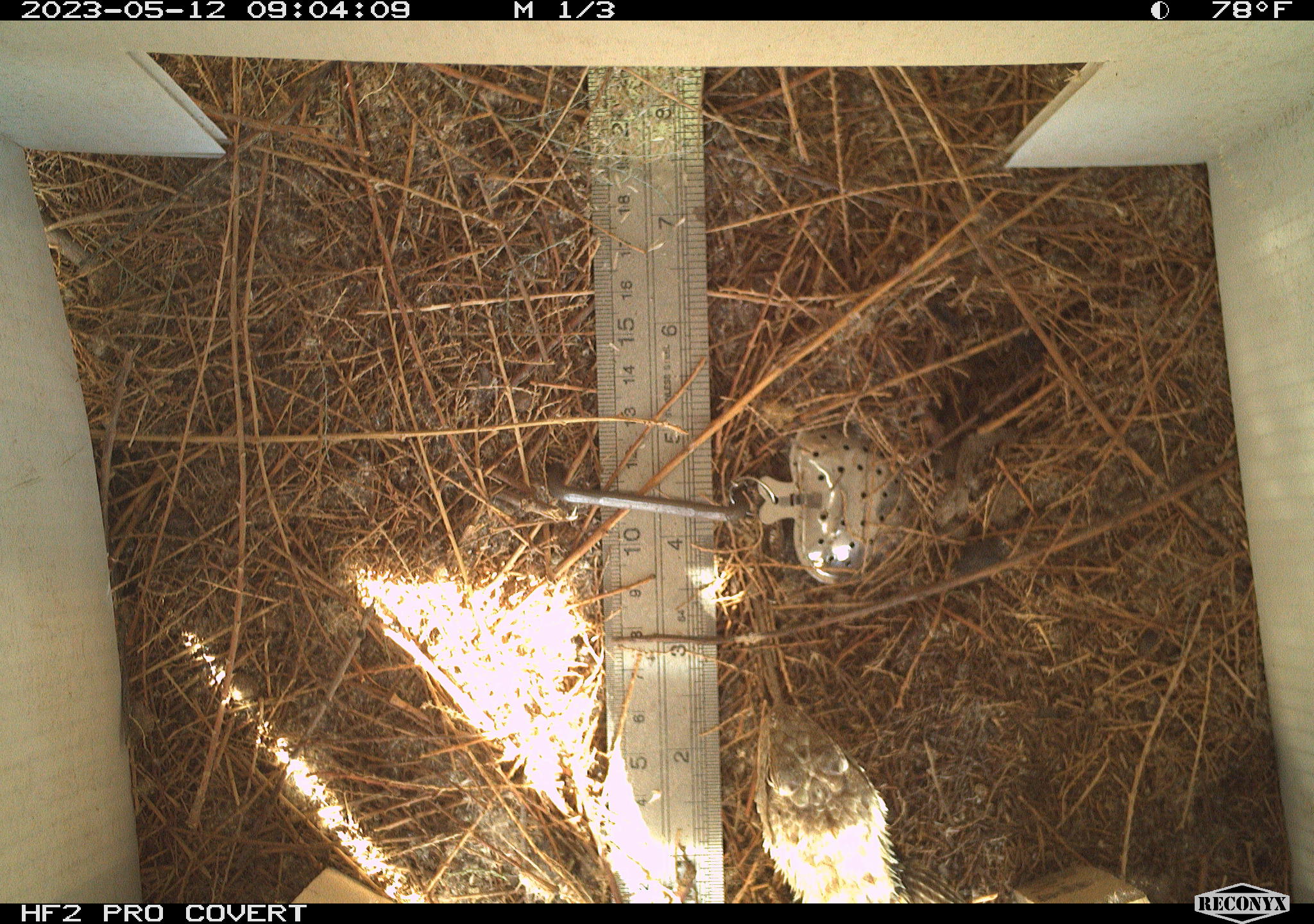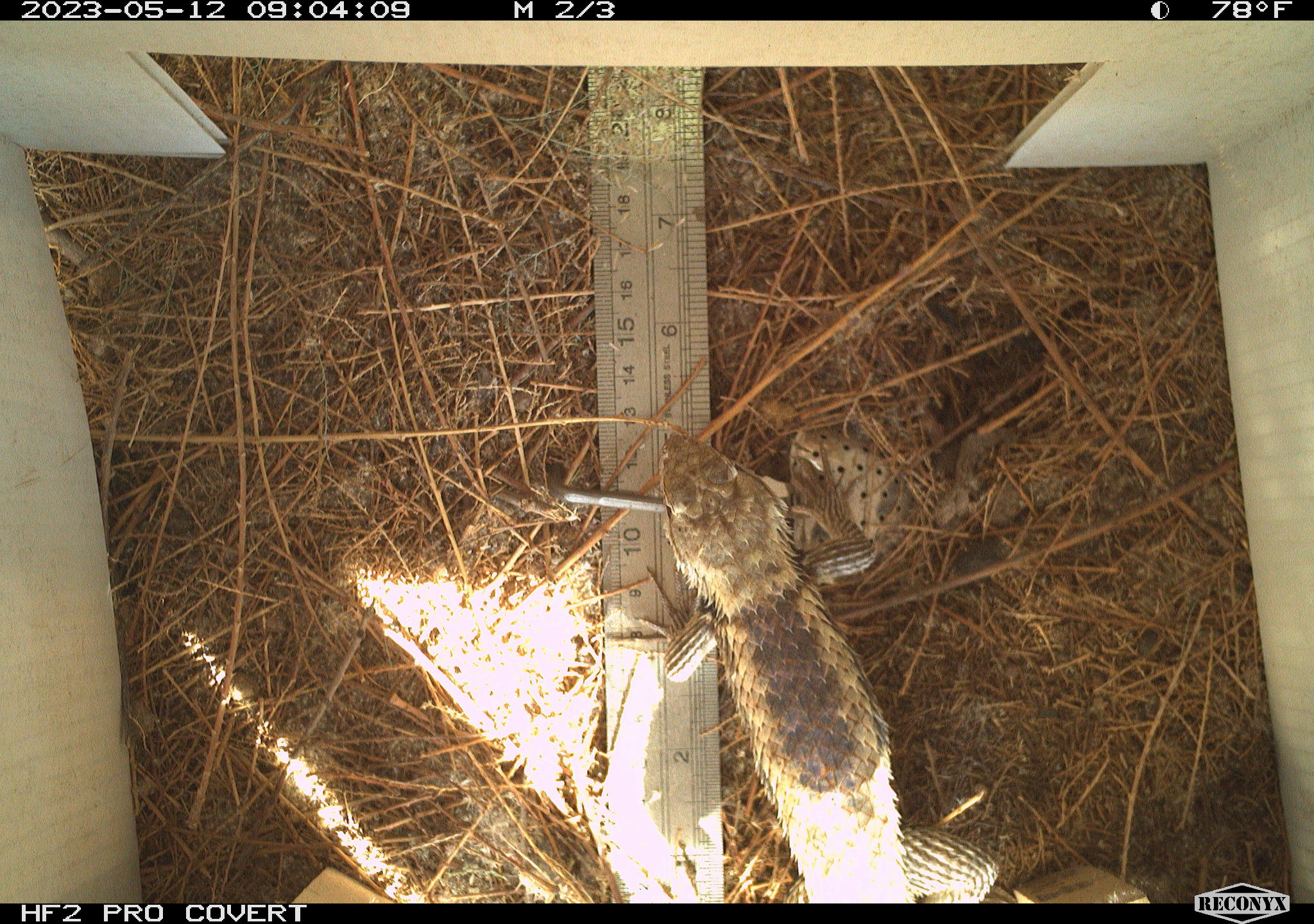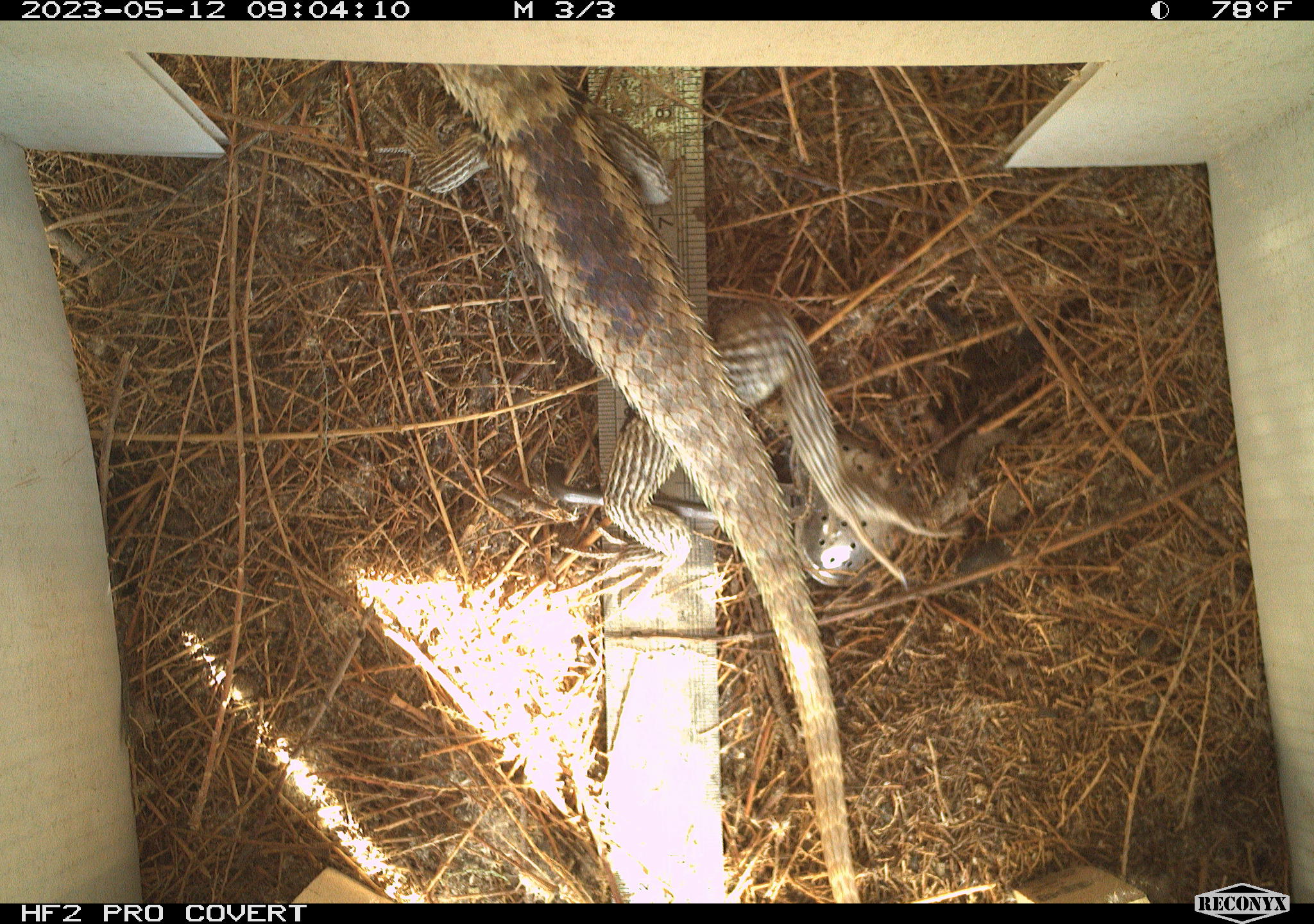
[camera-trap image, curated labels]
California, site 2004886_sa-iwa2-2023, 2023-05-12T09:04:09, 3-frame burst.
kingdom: Animalia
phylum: Chordata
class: Reptilia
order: Squamata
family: Phrynosomatidae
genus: Sceloporus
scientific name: Sceloporus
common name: spiny lizards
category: sceloporus species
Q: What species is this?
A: Sceloporus species (spiny lizards) (Sceloporus).